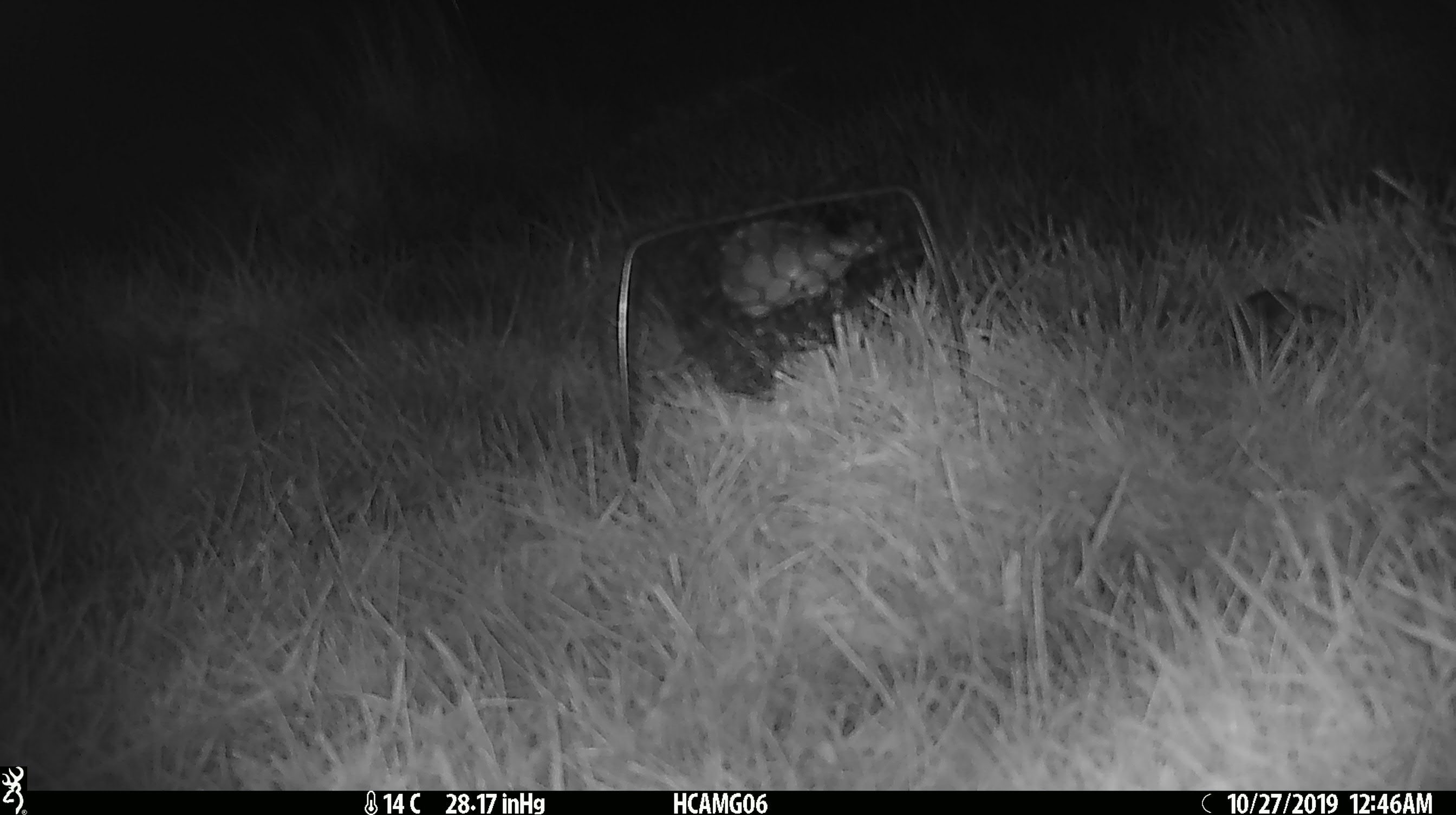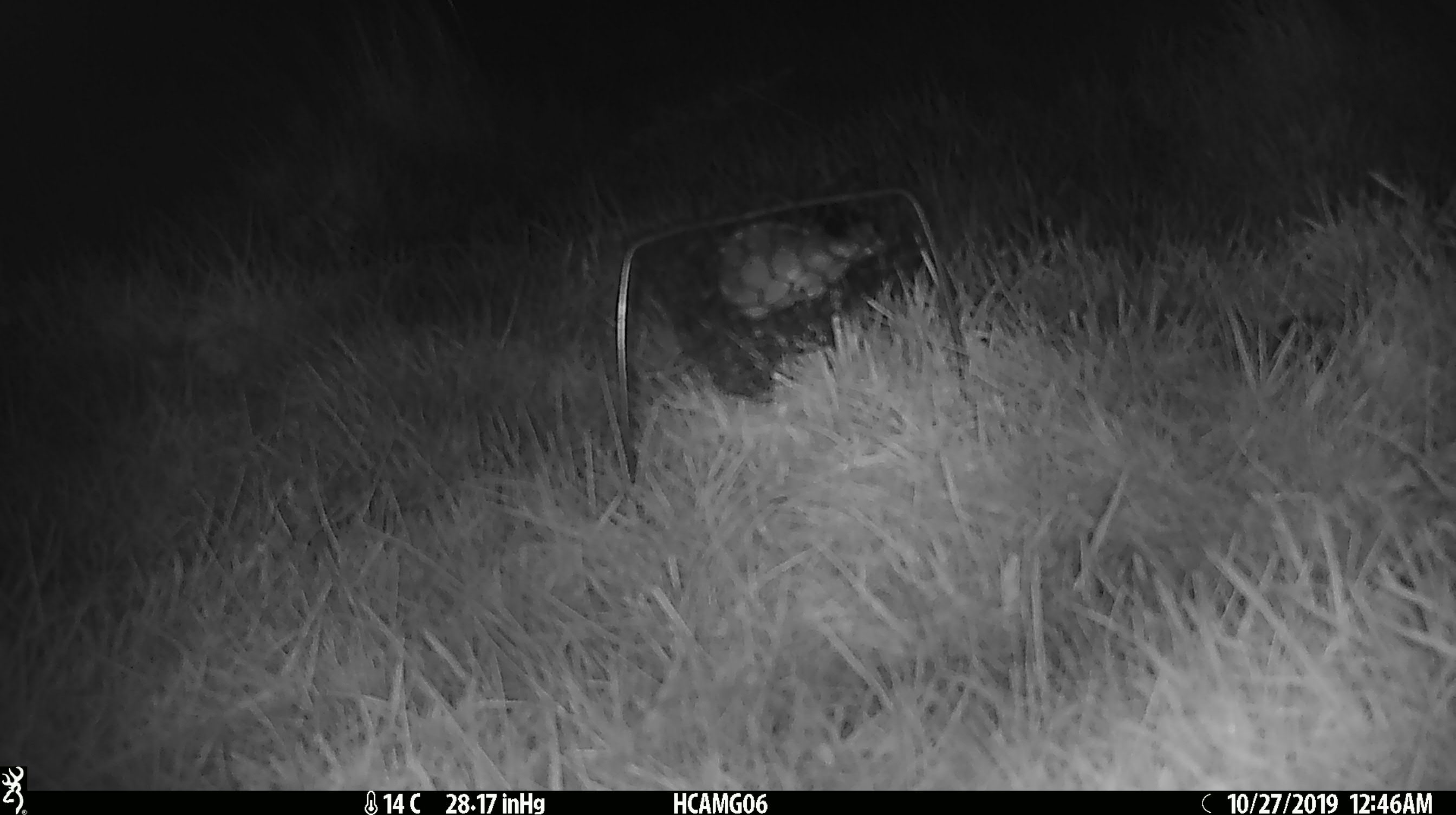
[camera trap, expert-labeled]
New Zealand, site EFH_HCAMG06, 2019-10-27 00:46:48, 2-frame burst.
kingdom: Animalia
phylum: Chordata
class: Mammalia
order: Rodentia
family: Muridae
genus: Mus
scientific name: Mus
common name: mouse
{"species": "mouse (Mus)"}